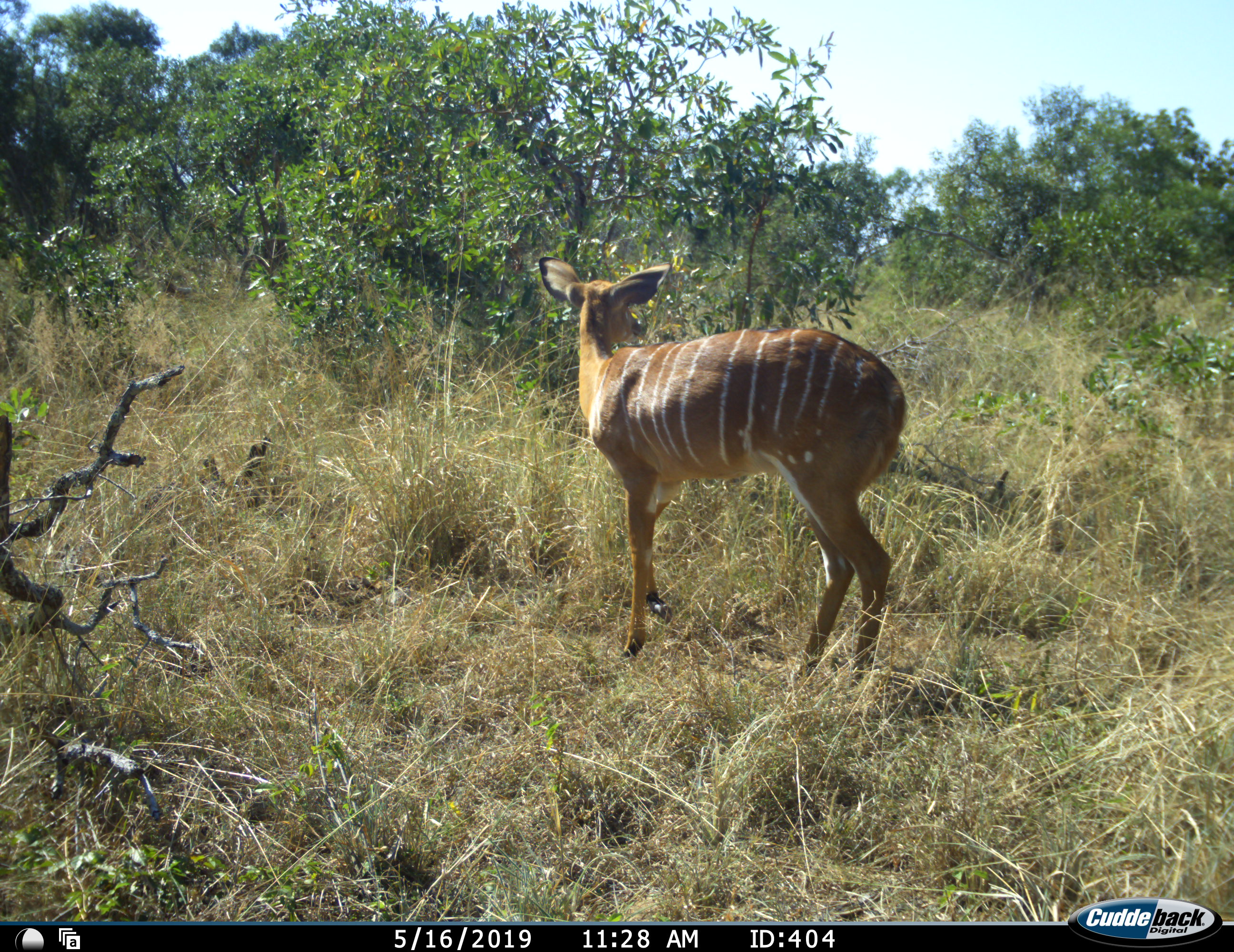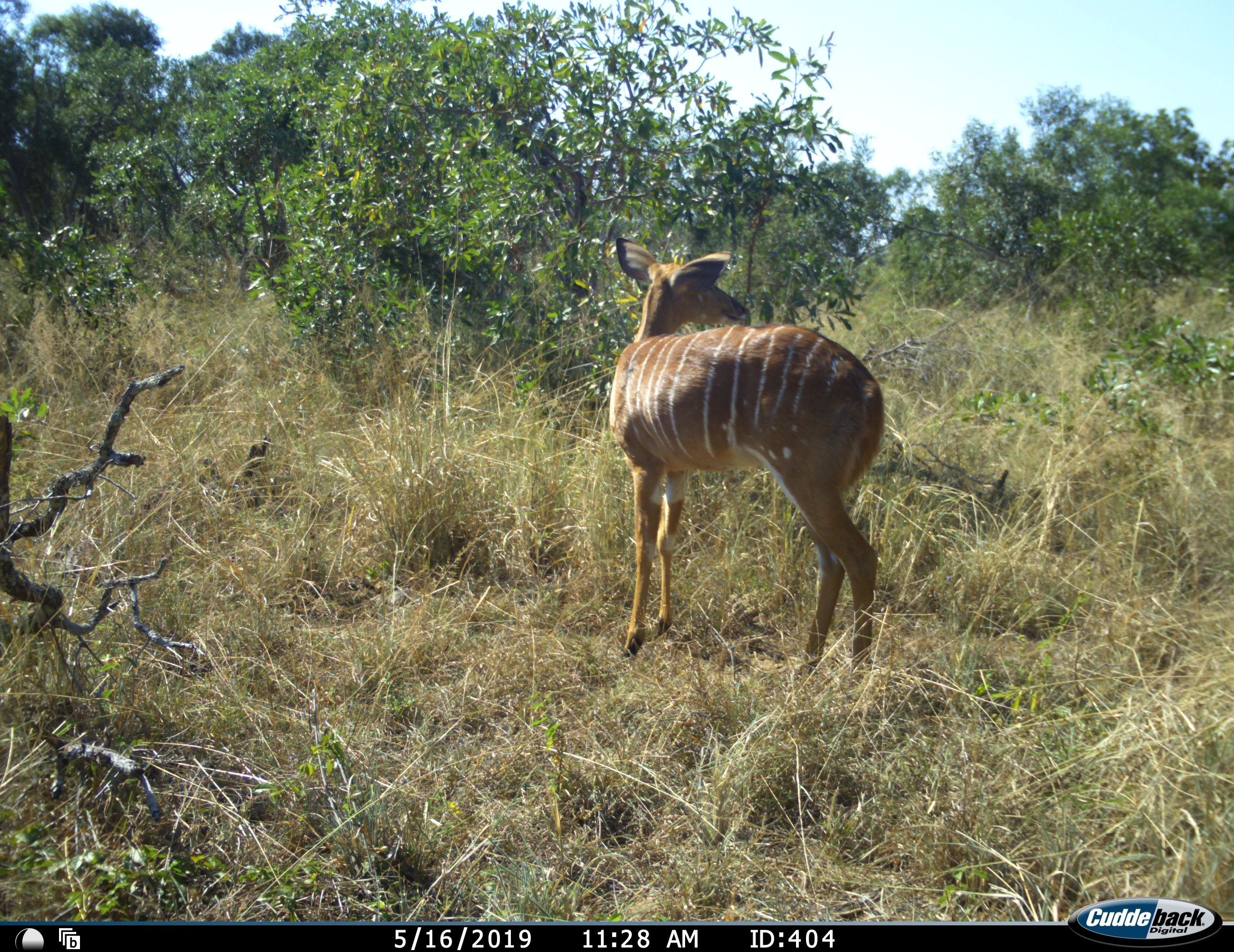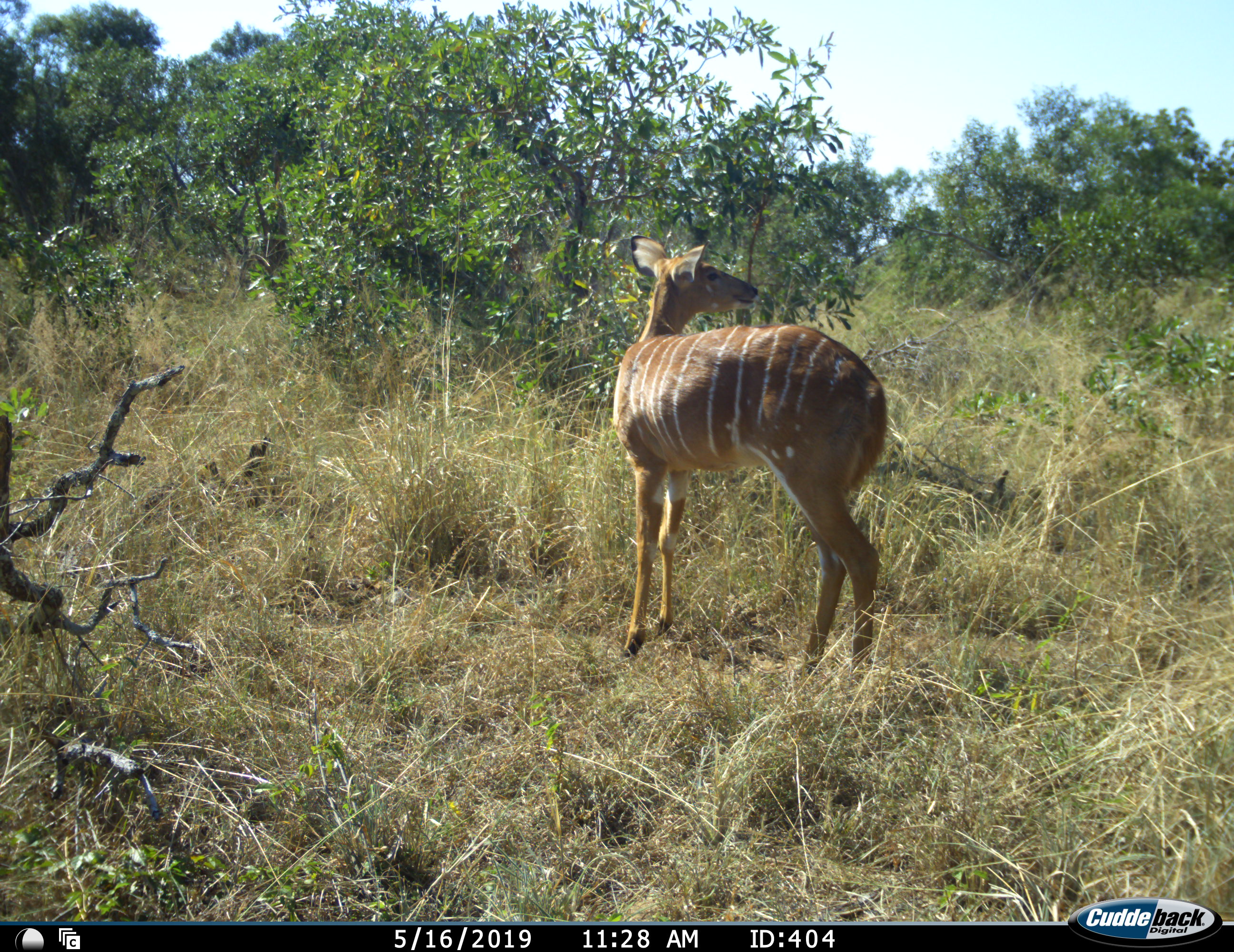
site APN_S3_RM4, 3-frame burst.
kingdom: Animalia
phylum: Chordata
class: Mammalia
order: Artiodactyla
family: Bovidae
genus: Tragelaphus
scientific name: Tragelaphus angasii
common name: nyala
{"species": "nyala (Tragelaphus angasii)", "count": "1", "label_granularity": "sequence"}